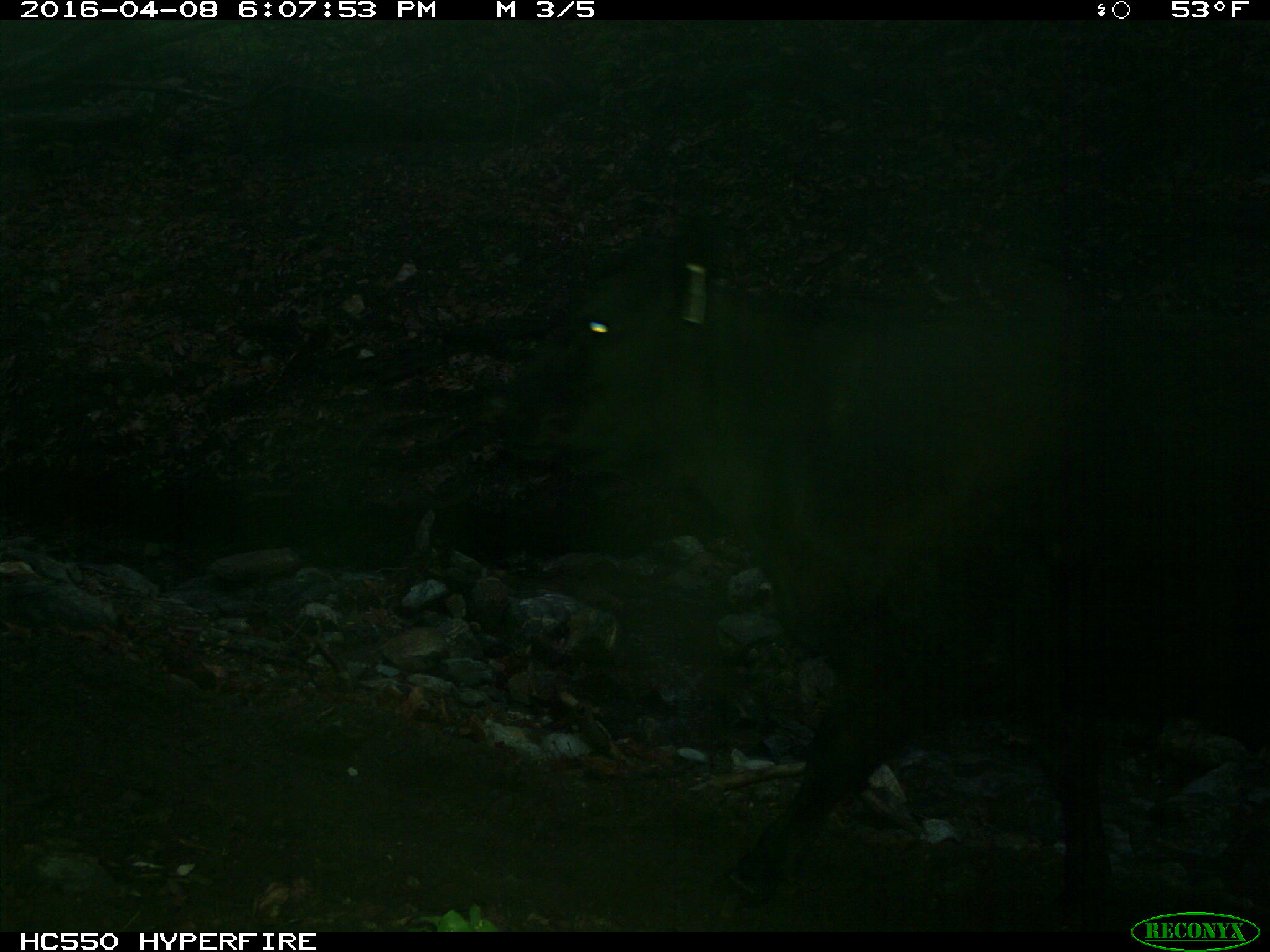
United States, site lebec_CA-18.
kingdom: Animalia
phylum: Chordata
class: Mammalia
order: Artiodactyla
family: Bovidae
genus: Bos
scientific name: Bos taurus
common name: domestic cow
Bos taurus (domestic cow).